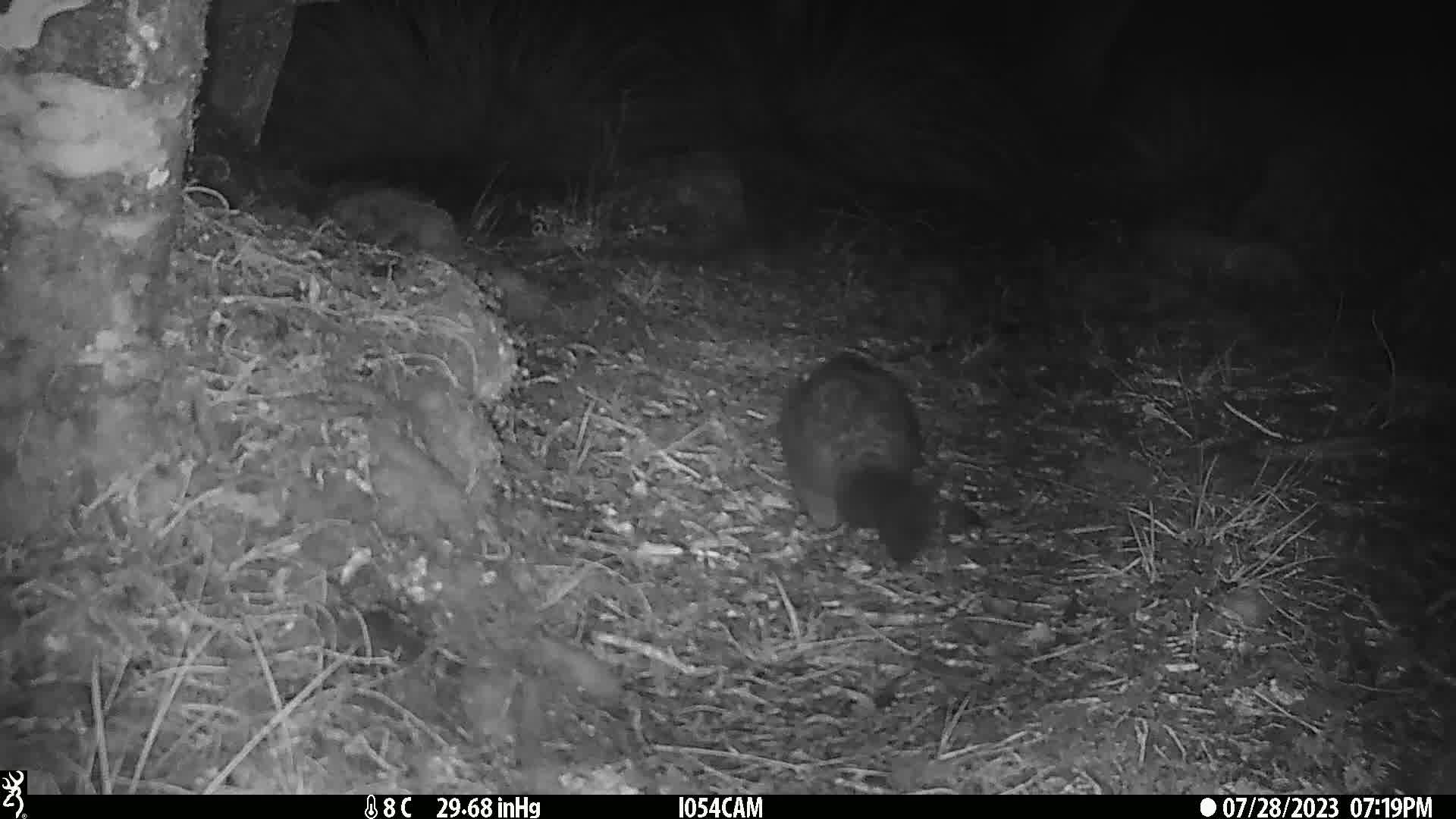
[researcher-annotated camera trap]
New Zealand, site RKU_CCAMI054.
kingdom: Animalia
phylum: Chordata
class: Mammalia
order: Diprotodontia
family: Phalangeridae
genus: Trichosurus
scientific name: Trichosurus vulpecula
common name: common brushtail possum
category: possum